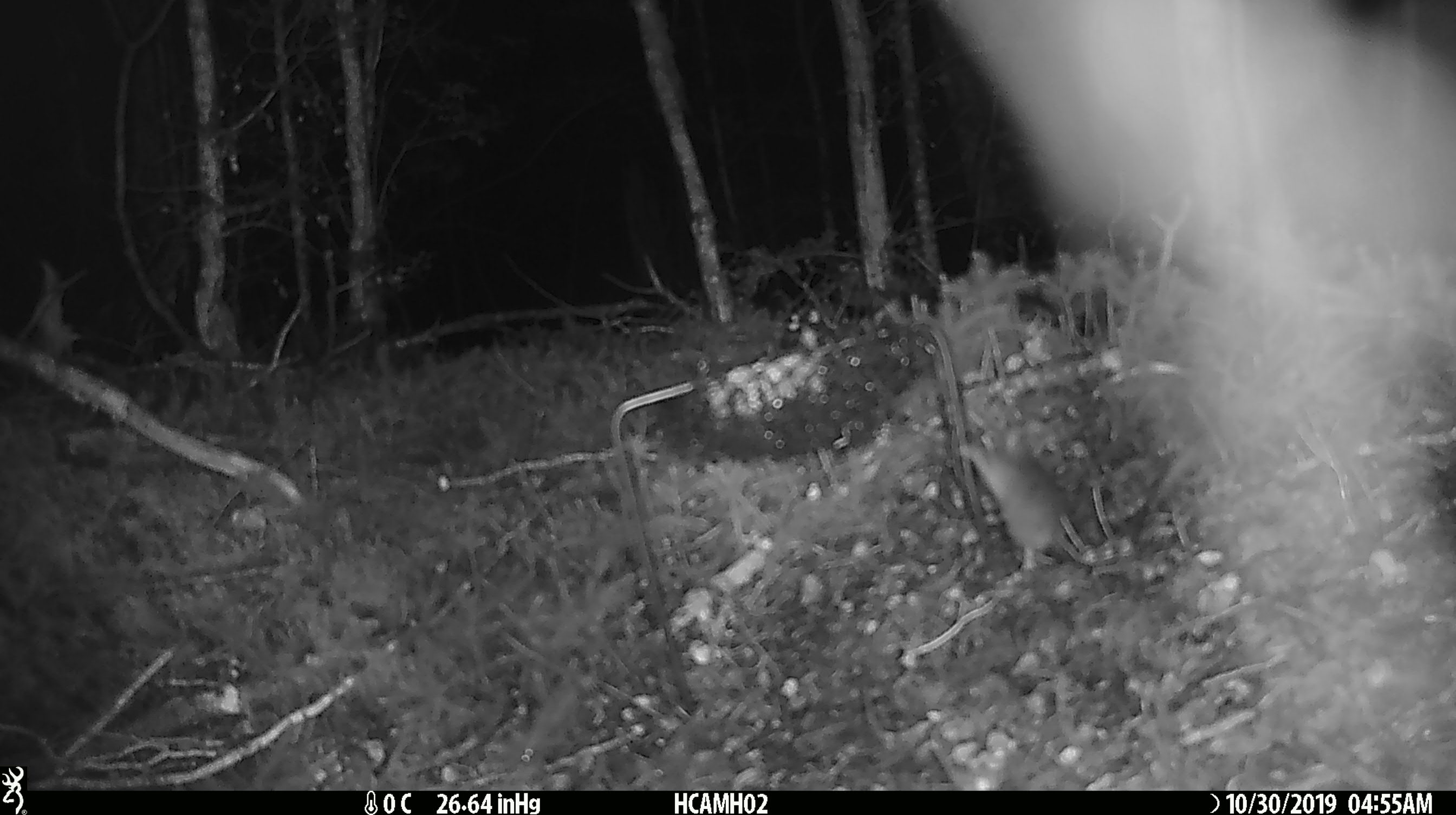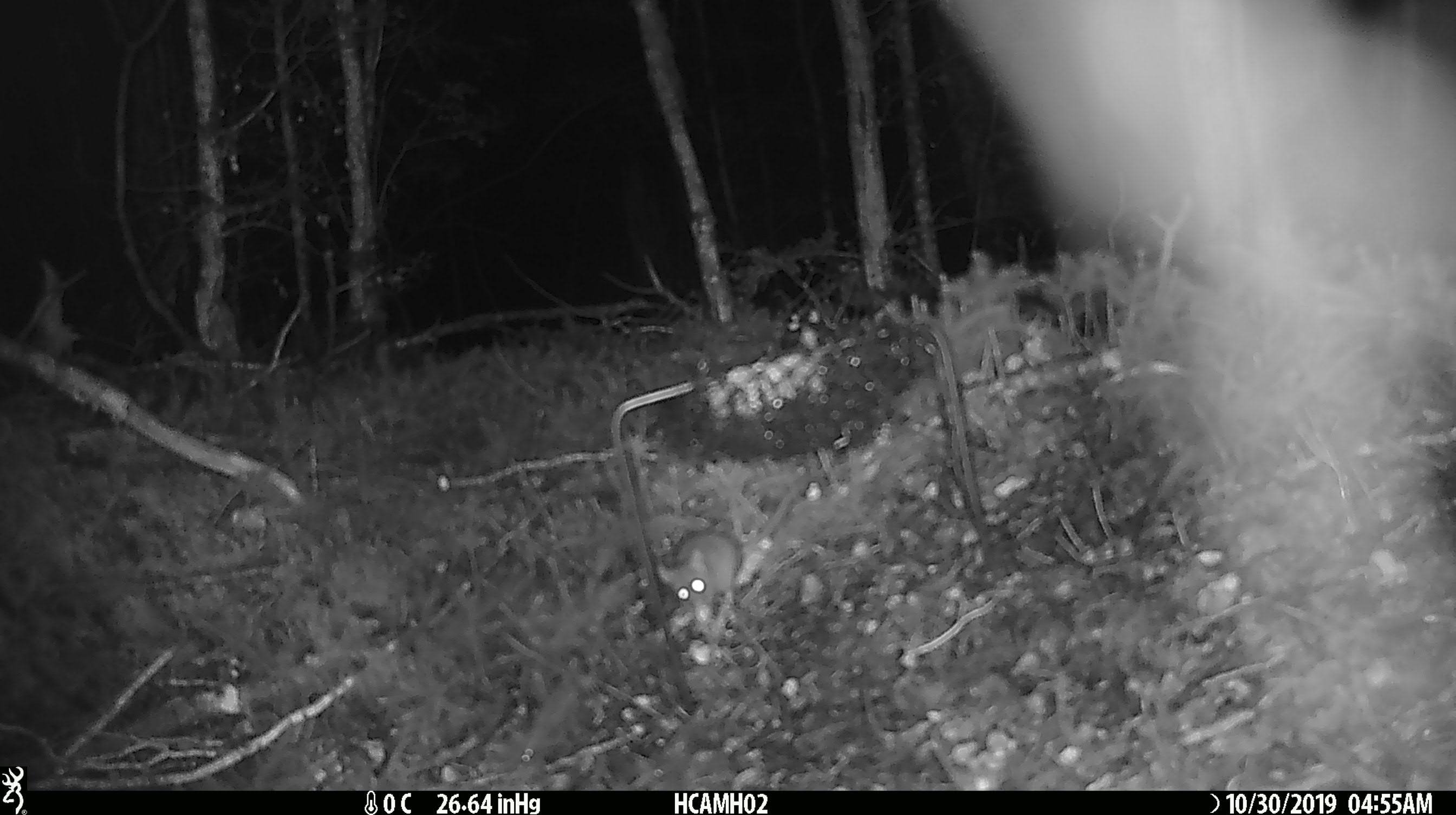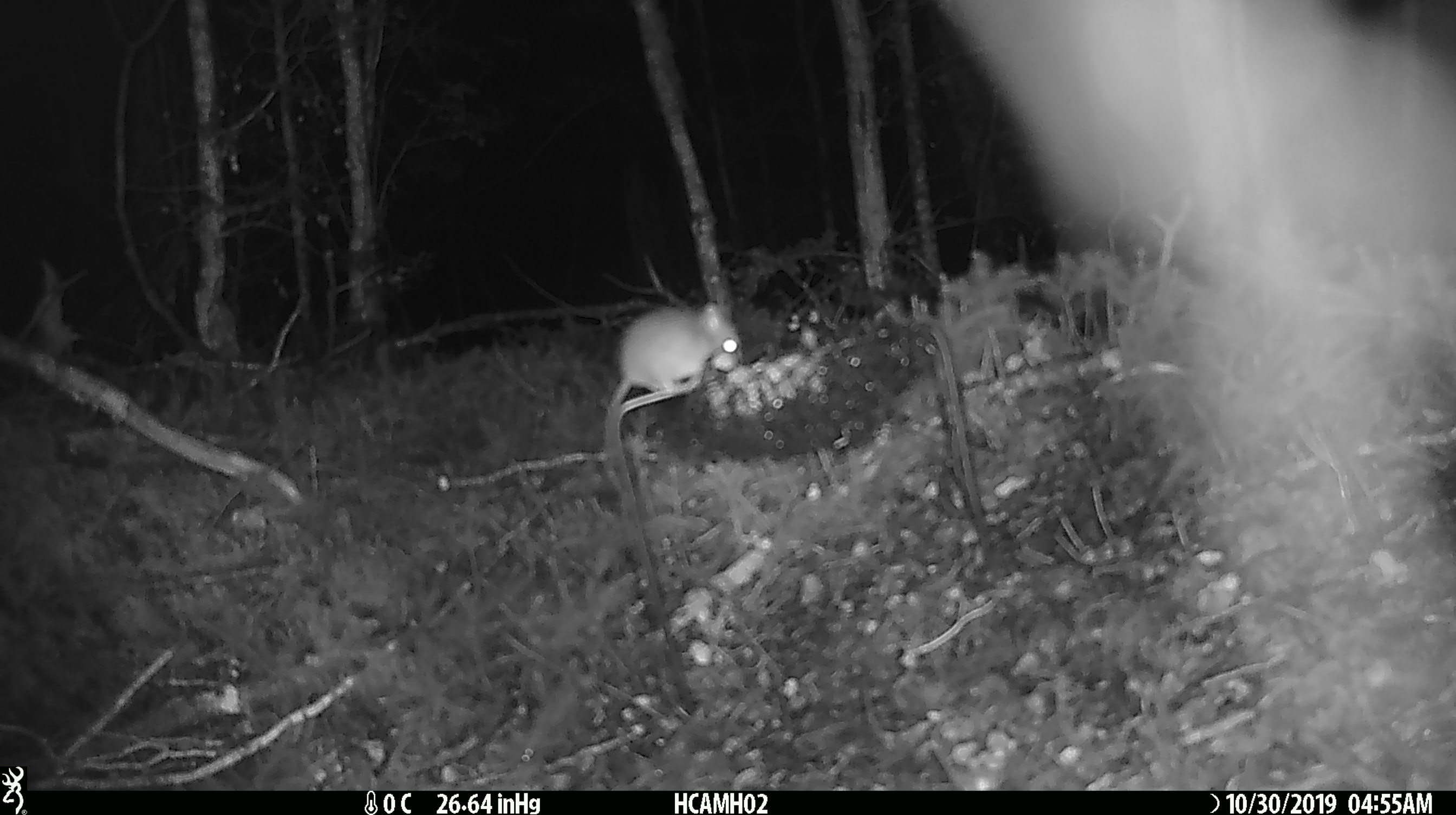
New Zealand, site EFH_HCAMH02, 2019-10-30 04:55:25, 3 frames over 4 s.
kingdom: Animalia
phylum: Chordata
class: Mammalia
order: Rodentia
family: Muridae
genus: Mus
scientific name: Mus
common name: mouse